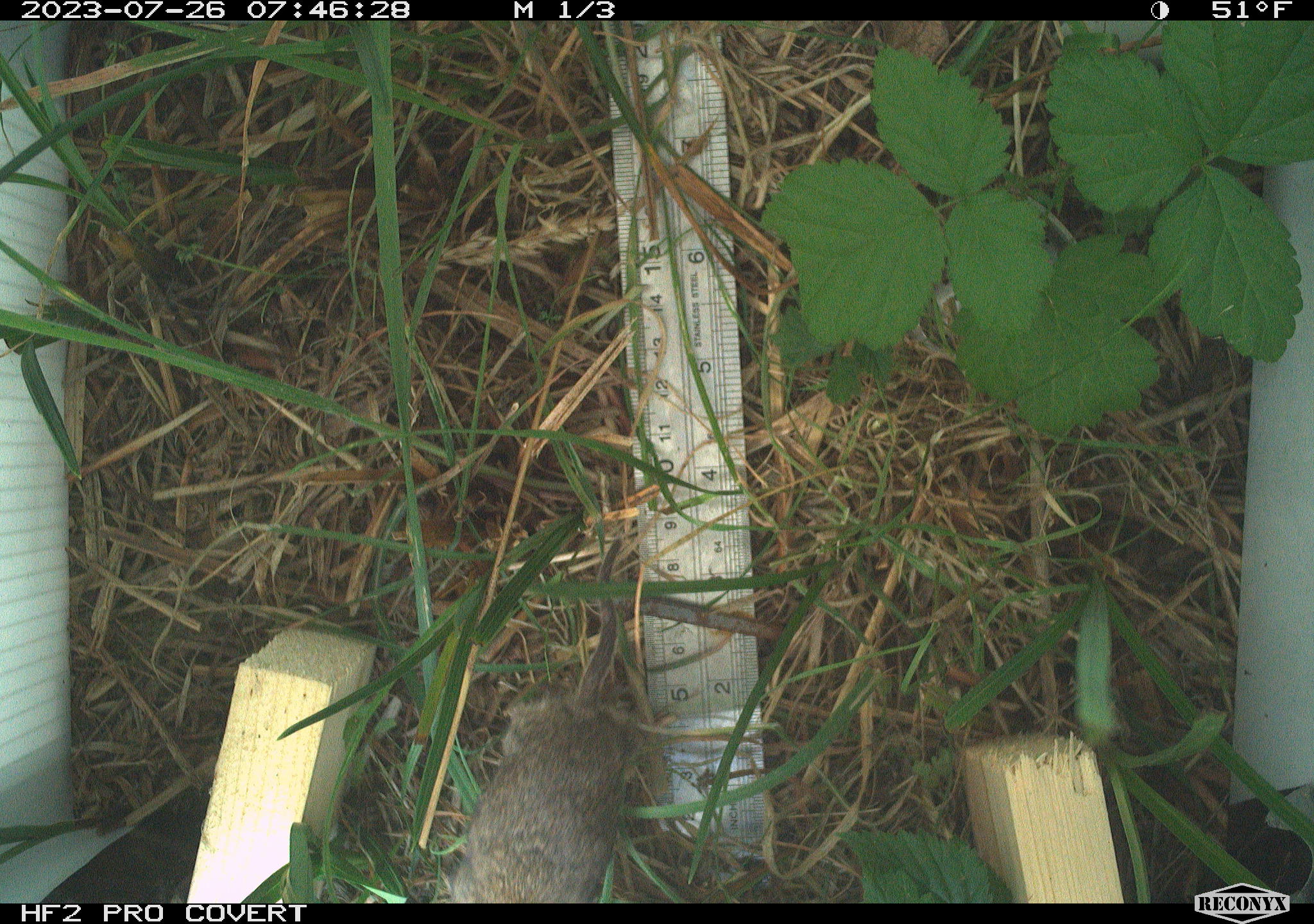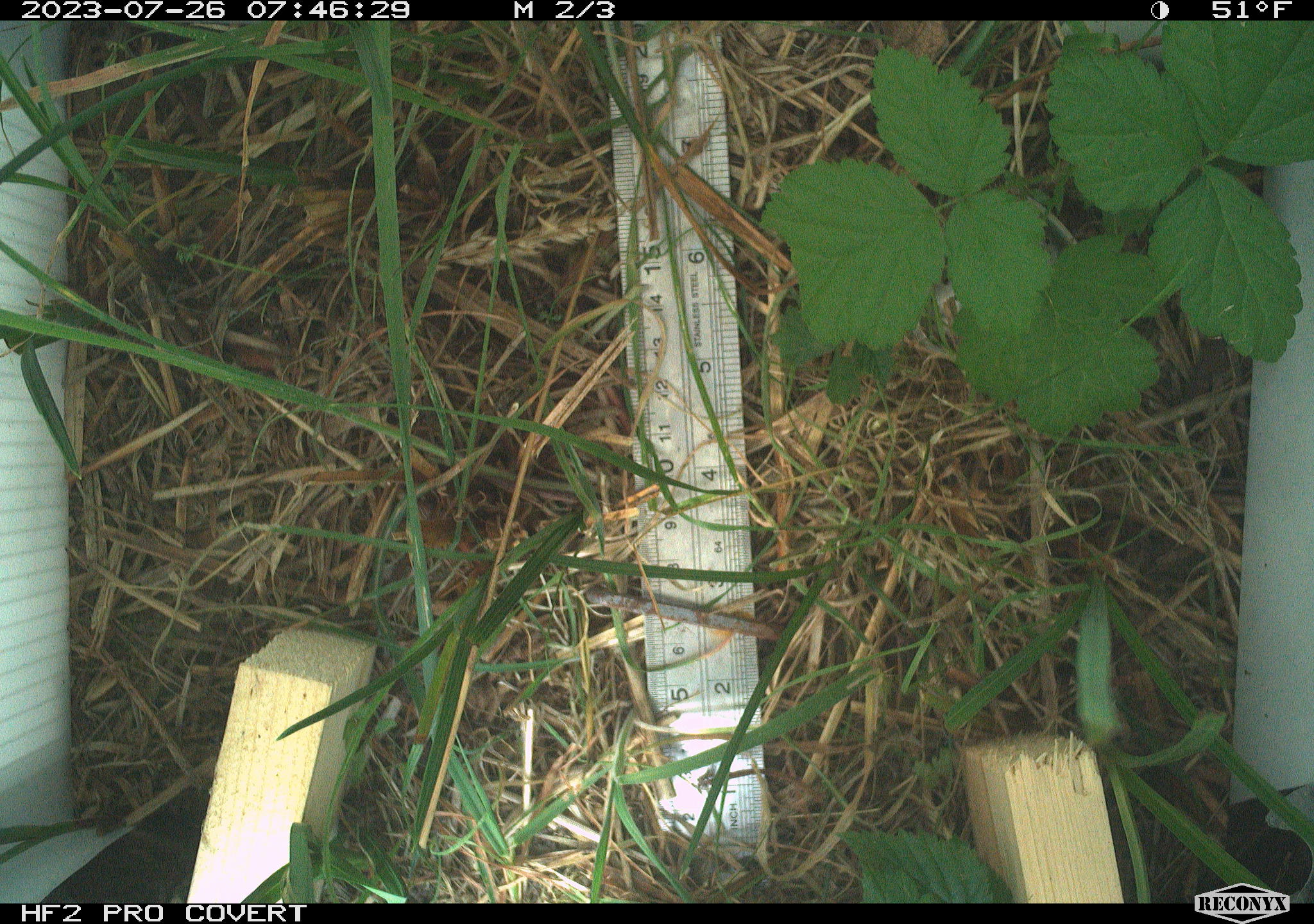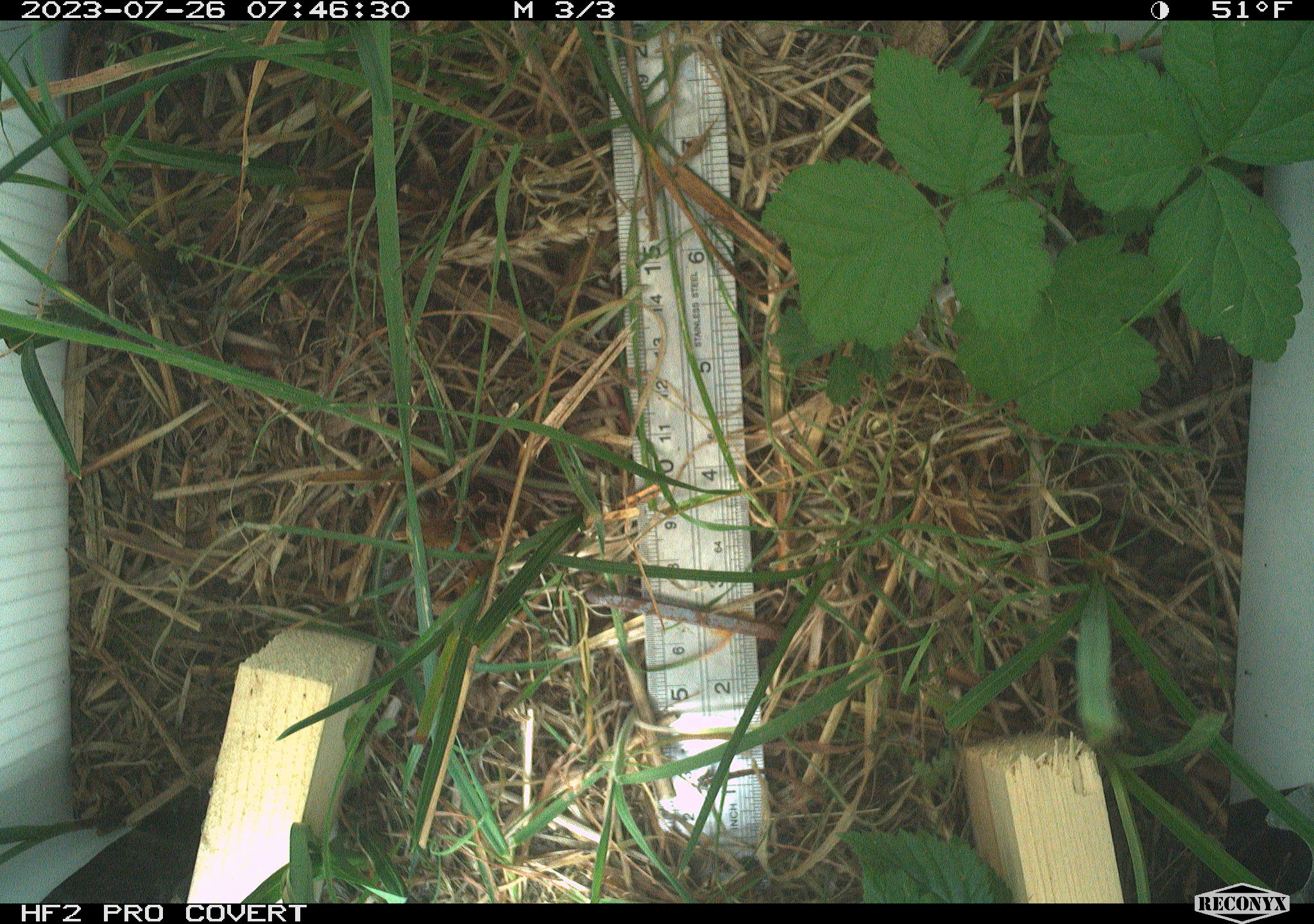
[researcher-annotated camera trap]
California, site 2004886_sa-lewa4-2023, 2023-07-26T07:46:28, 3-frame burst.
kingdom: Animalia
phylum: Chordata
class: Mammalia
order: Rodentia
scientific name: Rodentia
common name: mouse species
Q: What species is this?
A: Mouse species (Rodentia).